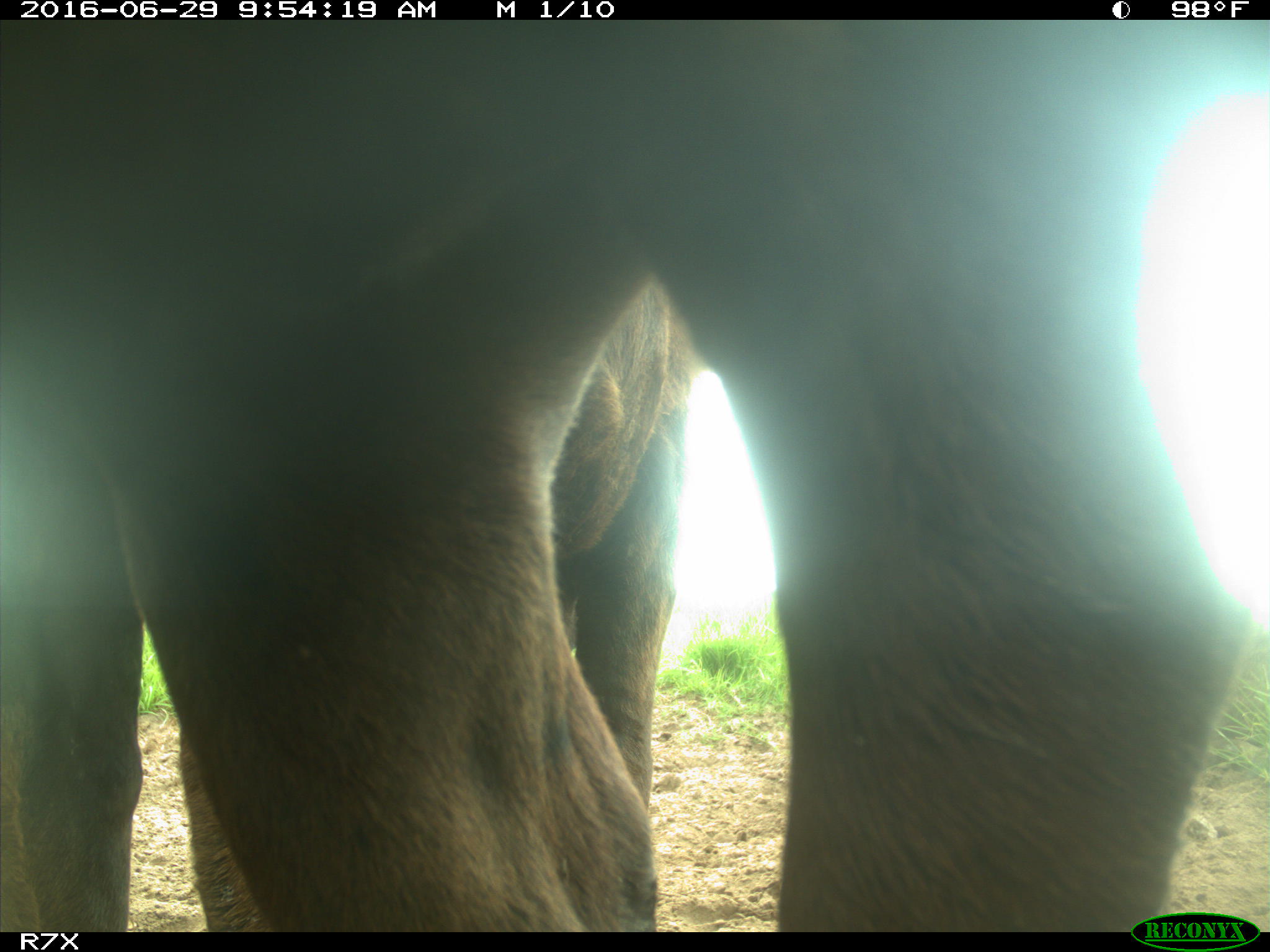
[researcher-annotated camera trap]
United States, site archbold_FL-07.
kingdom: Animalia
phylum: Chordata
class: Mammalia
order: Artiodactyla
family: Bovidae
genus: Bos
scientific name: Bos taurus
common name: domestic cow